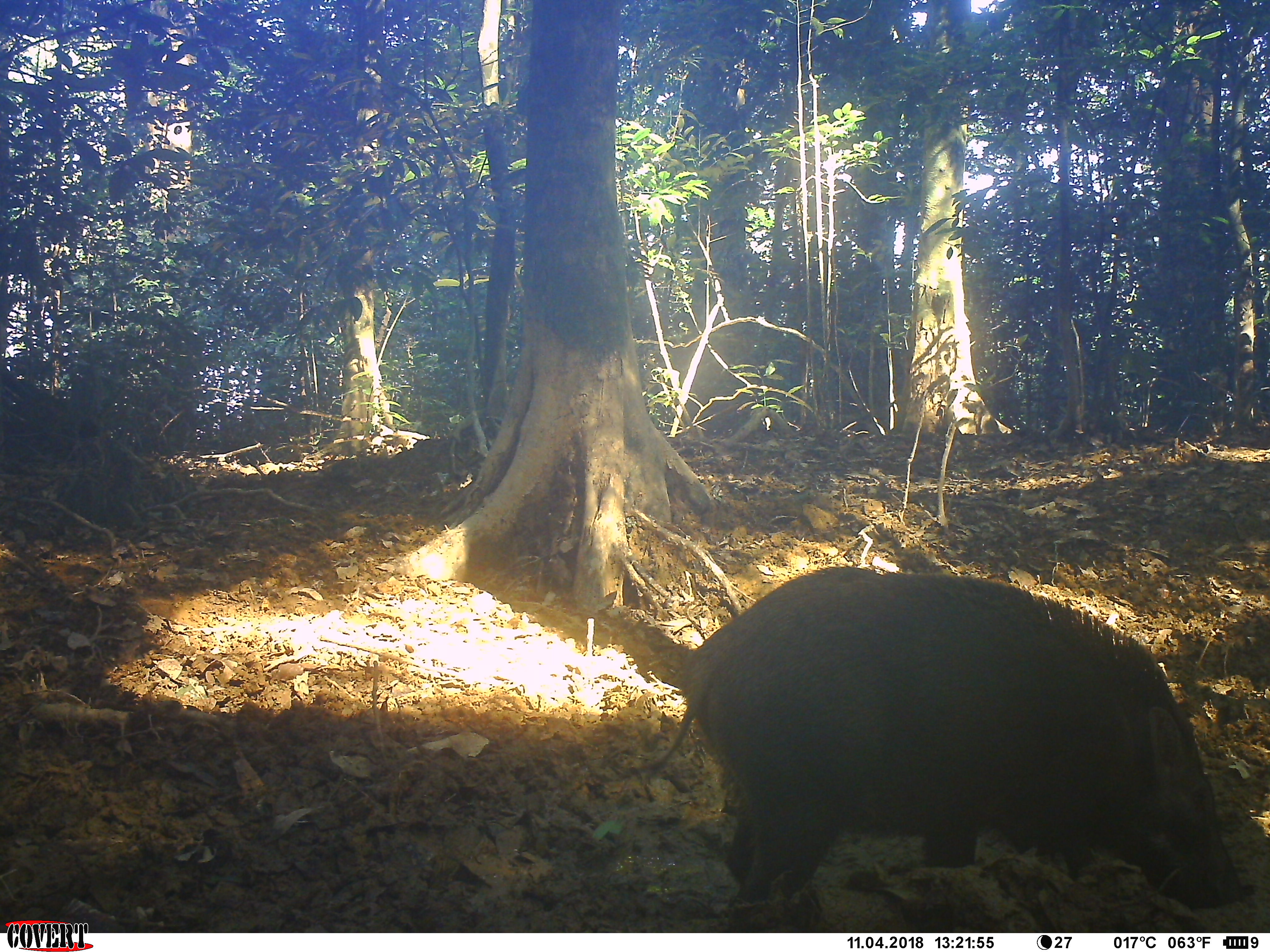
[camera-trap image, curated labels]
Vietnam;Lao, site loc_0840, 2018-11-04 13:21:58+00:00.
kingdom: Animalia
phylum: Chordata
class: Mammalia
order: Artiodactyla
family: Suidae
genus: Sus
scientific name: Sus scrofa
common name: eurasian wild pig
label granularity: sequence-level